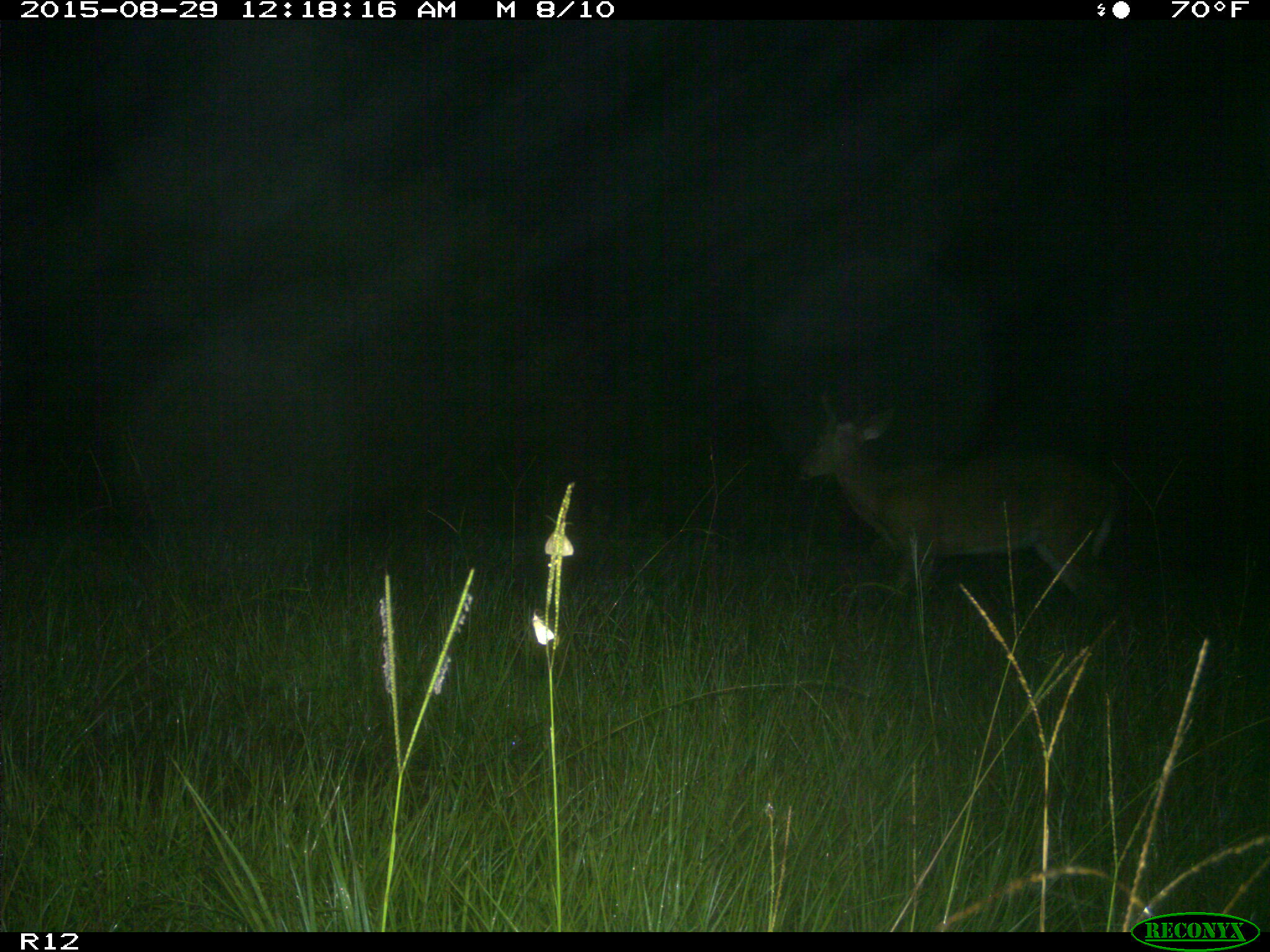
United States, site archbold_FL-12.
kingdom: Animalia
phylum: Chordata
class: Mammalia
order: Artiodactyla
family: Cervidae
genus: Odocoileus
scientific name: Odocoileus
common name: deer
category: unidentified deer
Unidentified deer (deer) (Odocoileus).